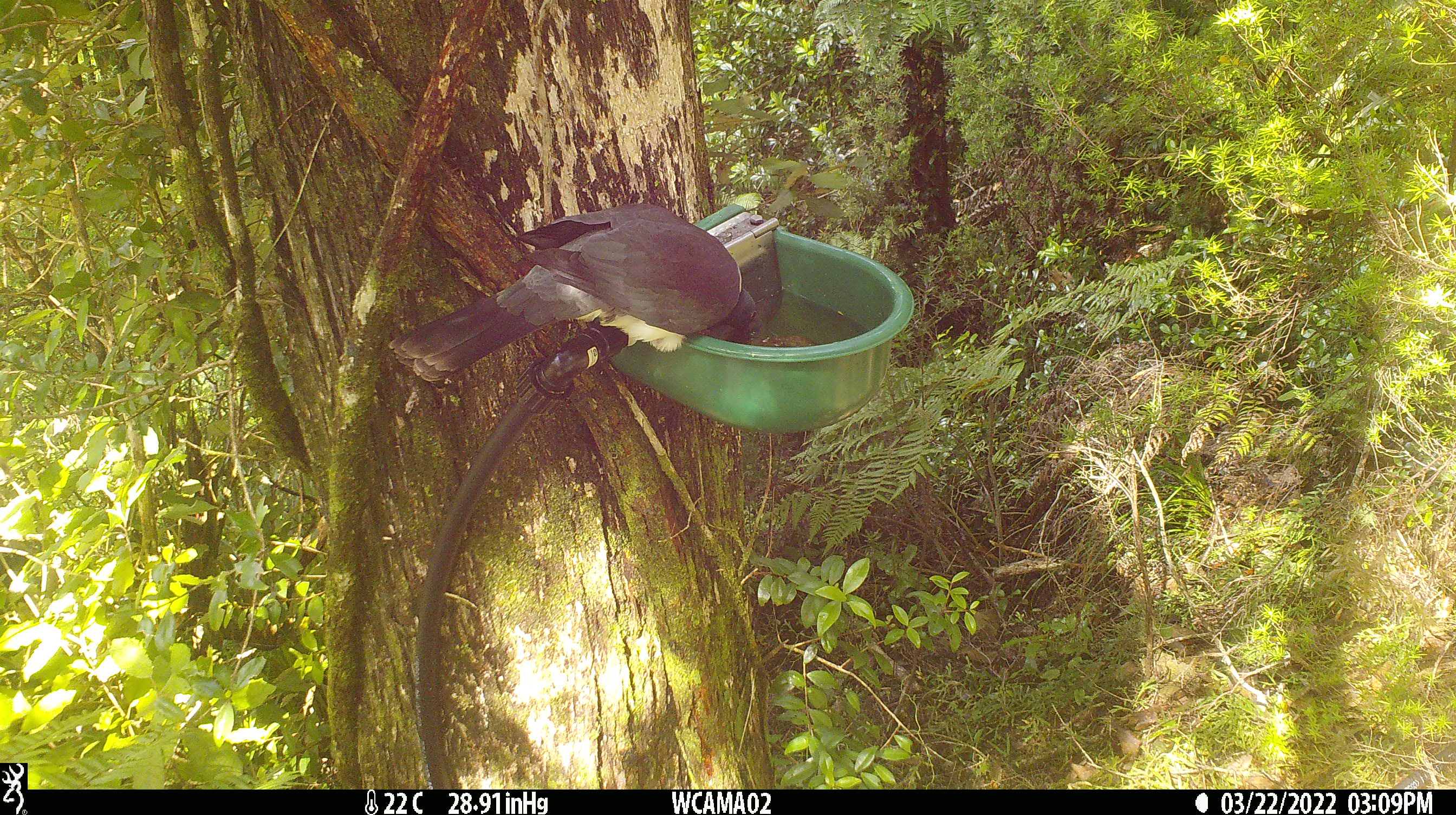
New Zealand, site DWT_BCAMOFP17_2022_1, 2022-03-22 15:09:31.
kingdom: Animalia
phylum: Chordata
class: Aves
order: Columbiformes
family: Columbidae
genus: Hemiphaga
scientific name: Hemiphaga novaeseelandiae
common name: new zealand pigeon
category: kereru